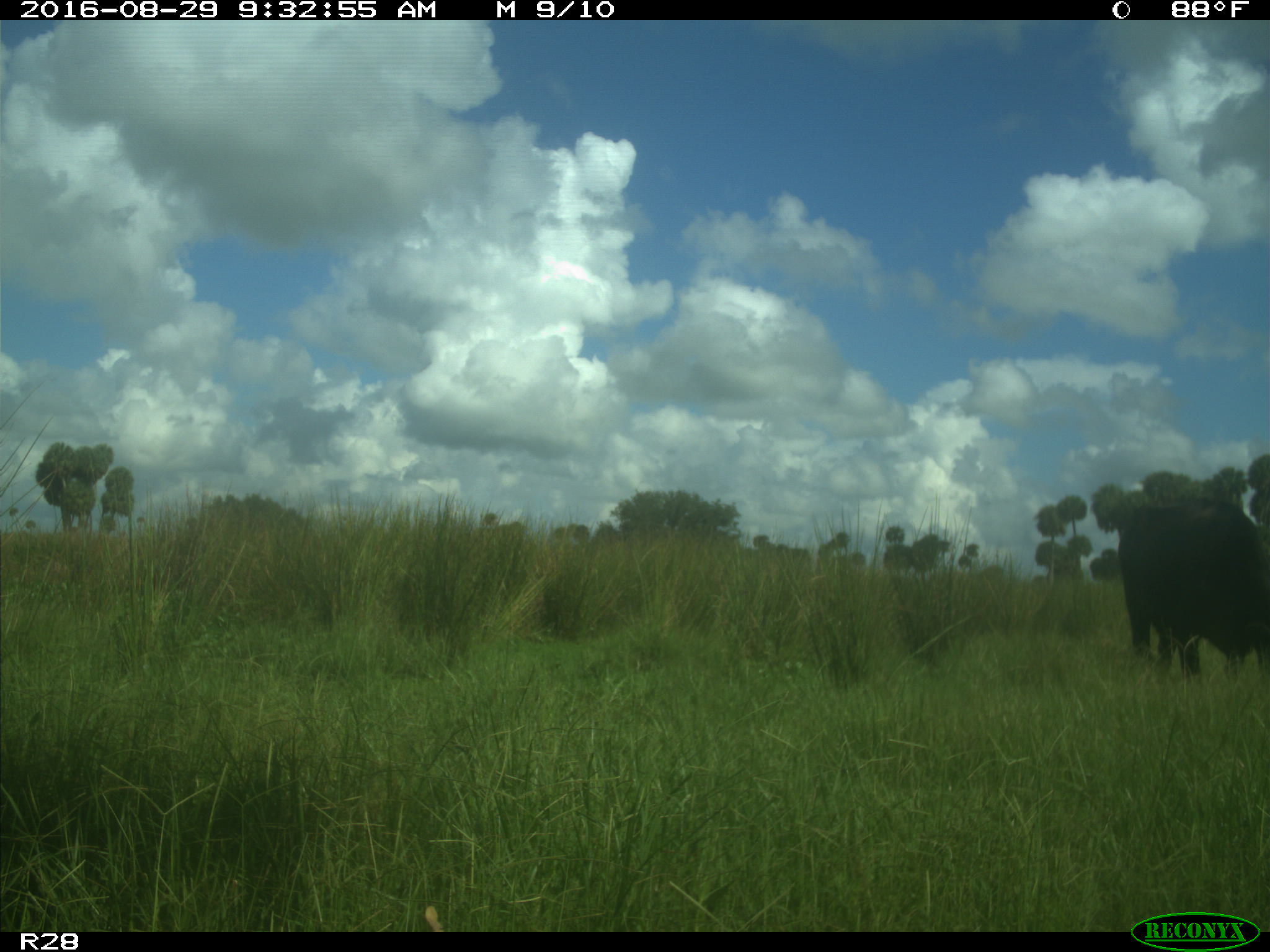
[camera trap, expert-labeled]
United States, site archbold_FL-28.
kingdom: Animalia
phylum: Chordata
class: Mammalia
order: Artiodactyla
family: Bovidae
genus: Bos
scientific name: Bos taurus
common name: domestic cow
Bos taurus (domestic cow).